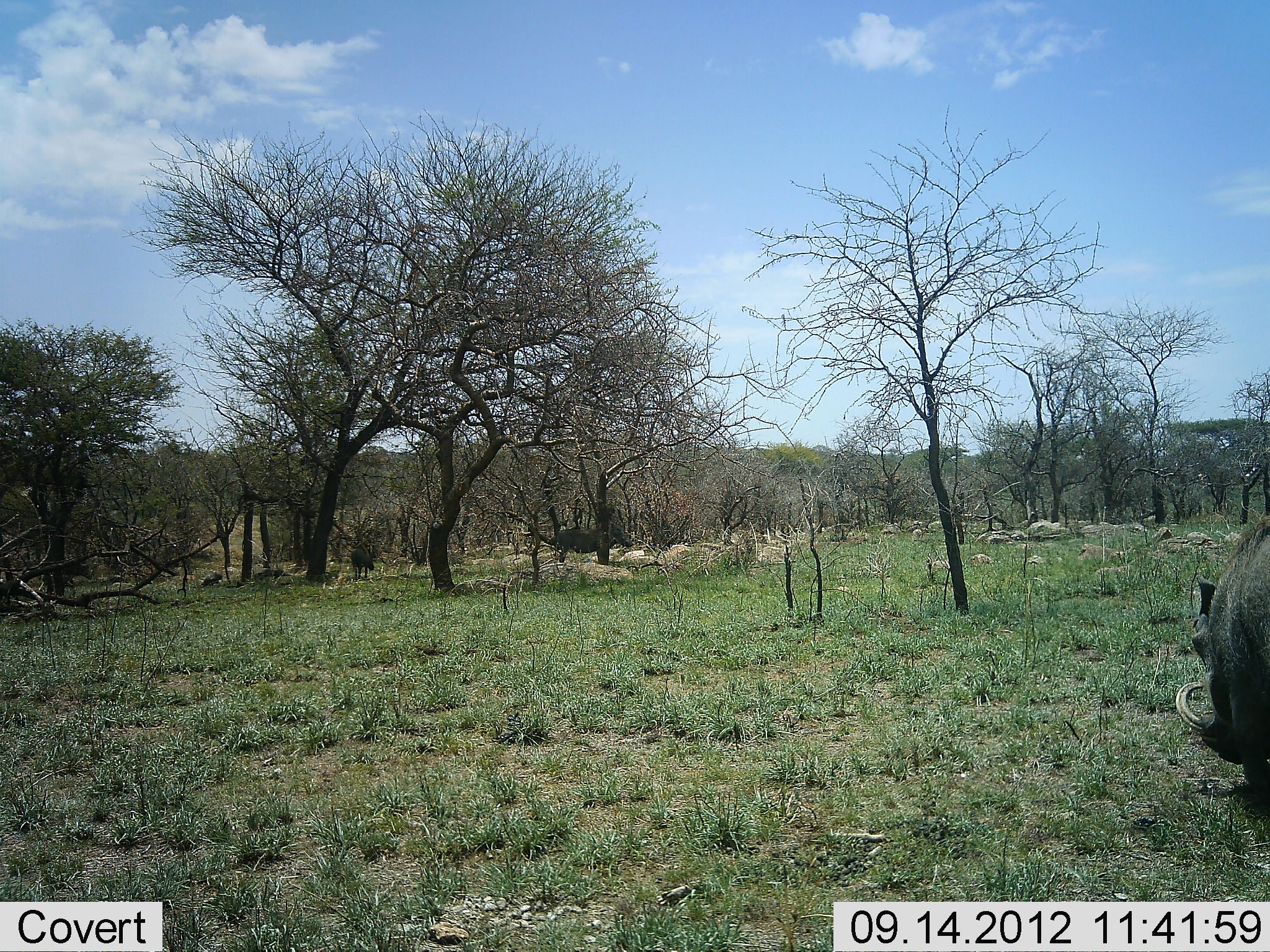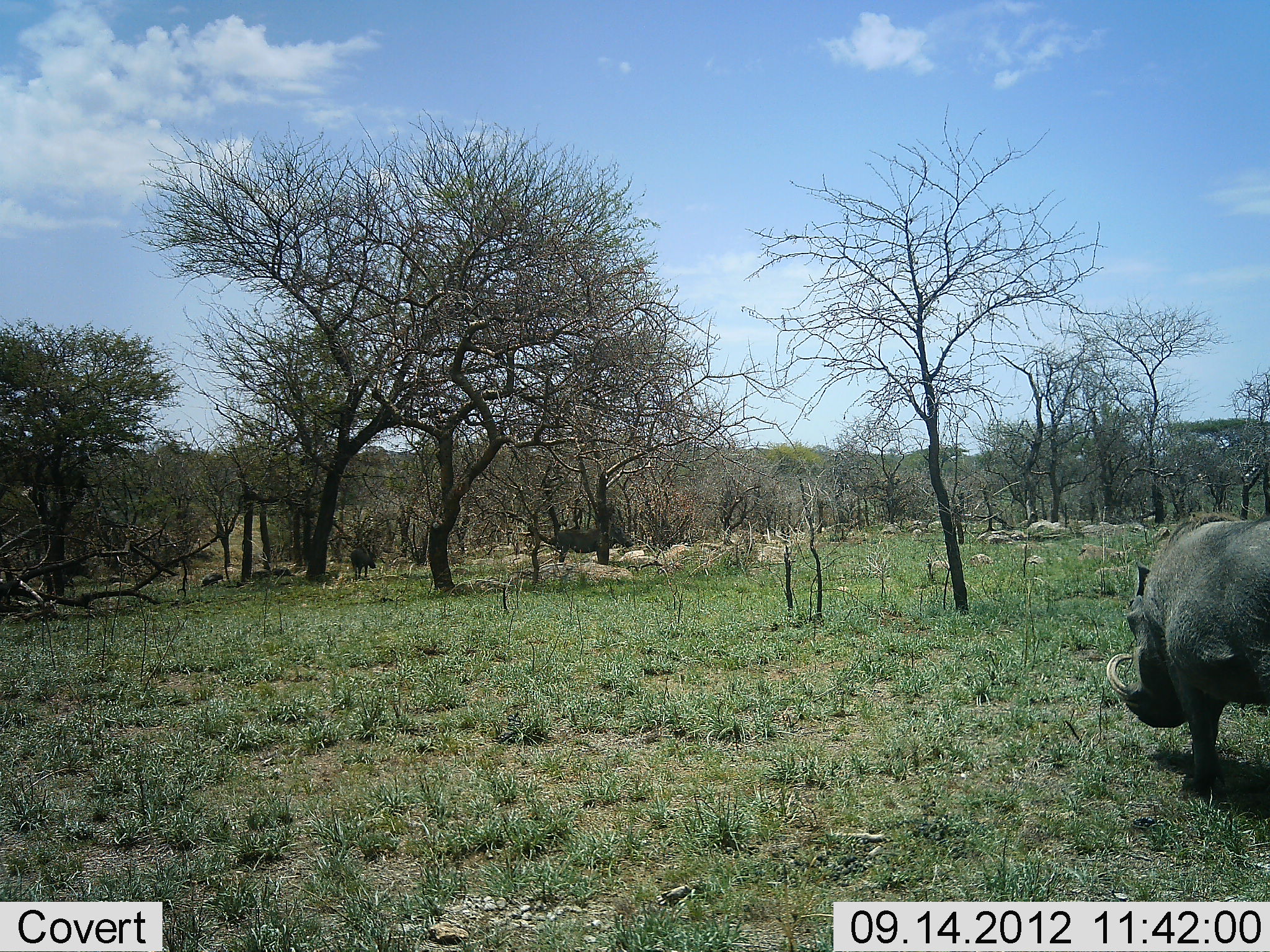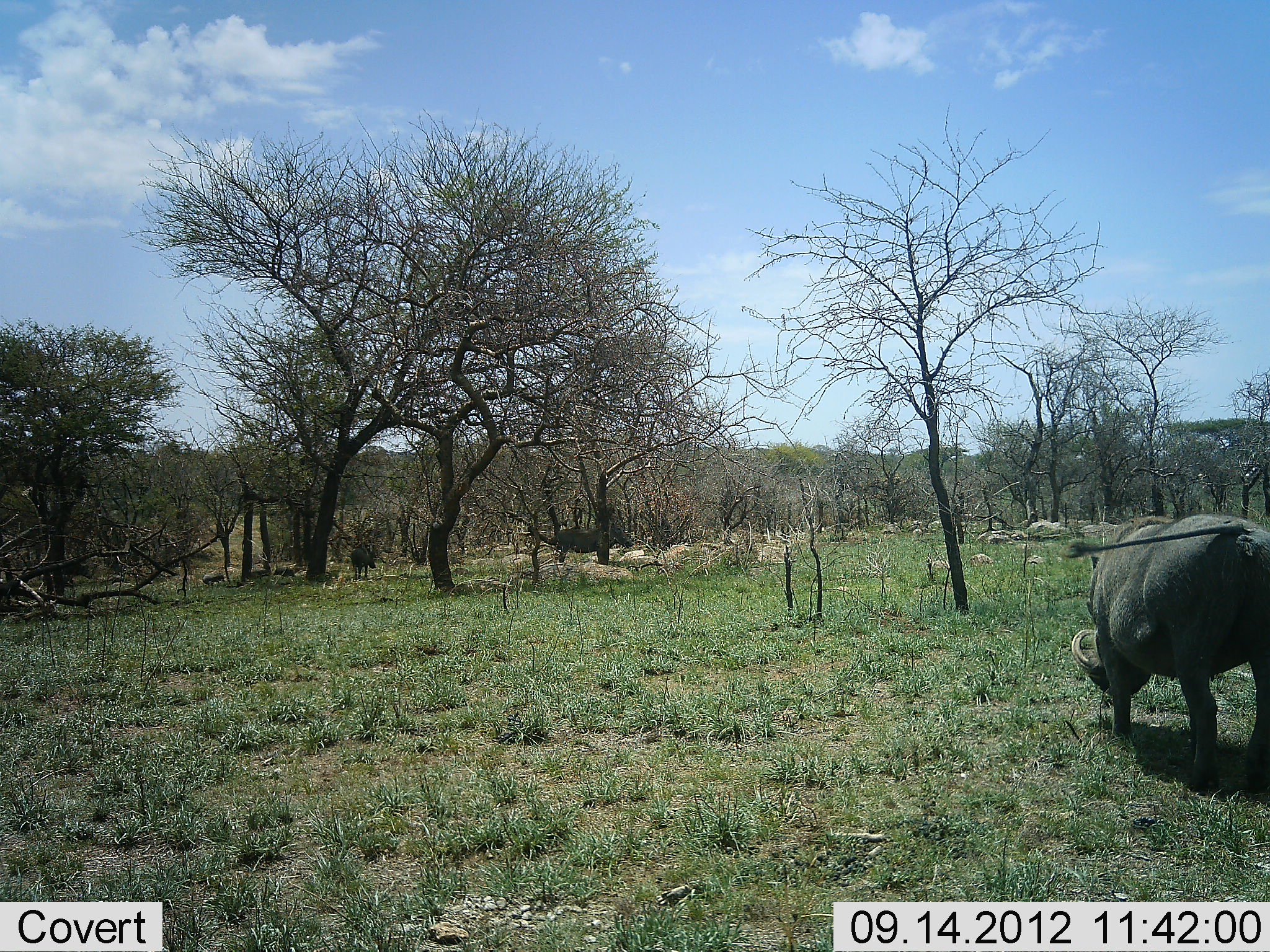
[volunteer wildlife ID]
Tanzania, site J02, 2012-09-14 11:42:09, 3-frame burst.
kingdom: Animalia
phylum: Chordata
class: Mammalia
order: Artiodactyla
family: Suidae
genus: Phacochoerus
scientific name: Phacochoerus africanus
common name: warthog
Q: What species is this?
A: Warthog (Phacochoerus africanus).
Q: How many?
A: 1.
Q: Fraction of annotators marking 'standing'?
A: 20%.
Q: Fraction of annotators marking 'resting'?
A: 10%.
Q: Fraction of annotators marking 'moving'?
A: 80%.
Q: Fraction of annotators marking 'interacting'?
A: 0%.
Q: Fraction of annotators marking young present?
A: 0%.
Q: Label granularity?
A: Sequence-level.